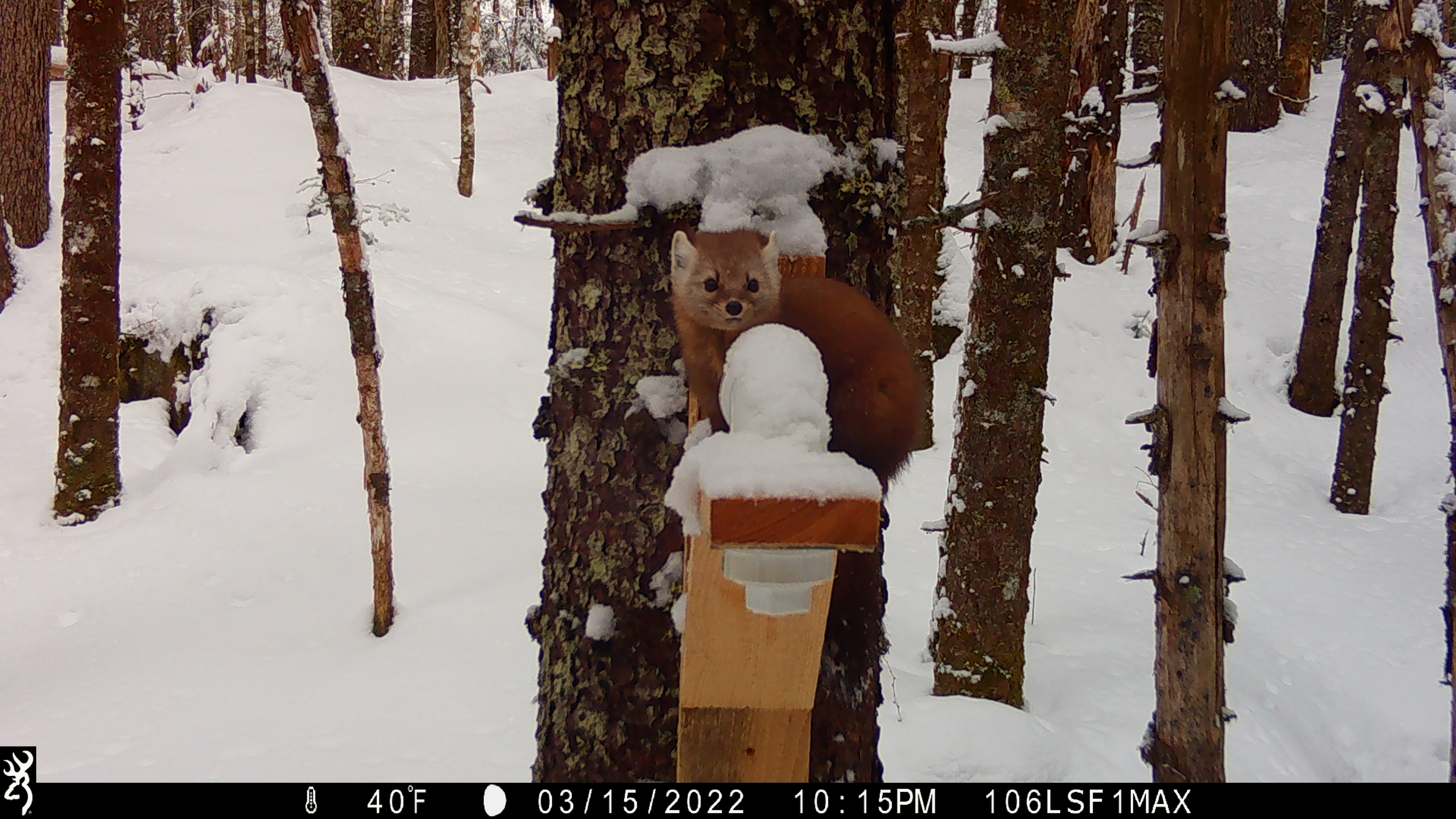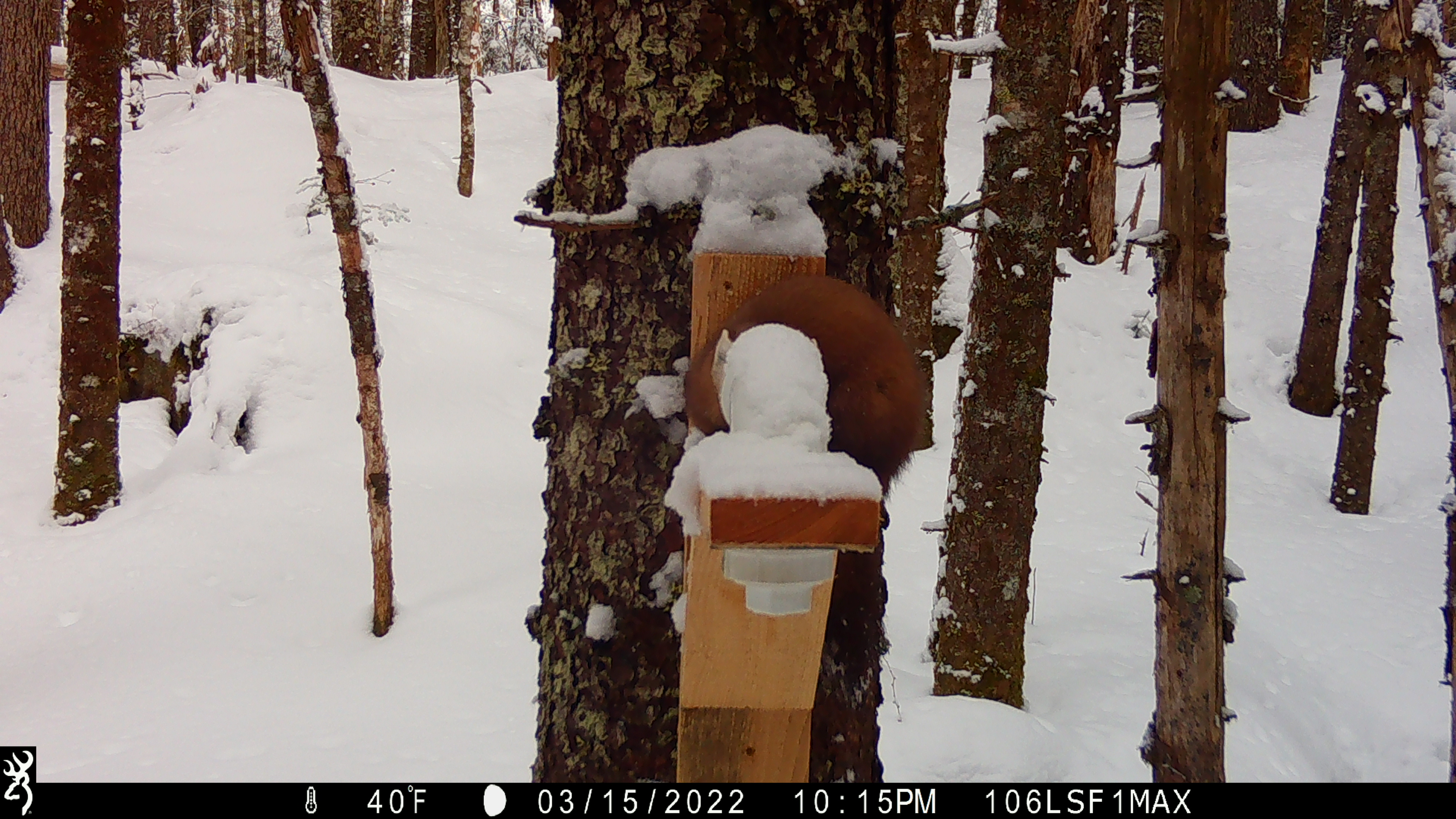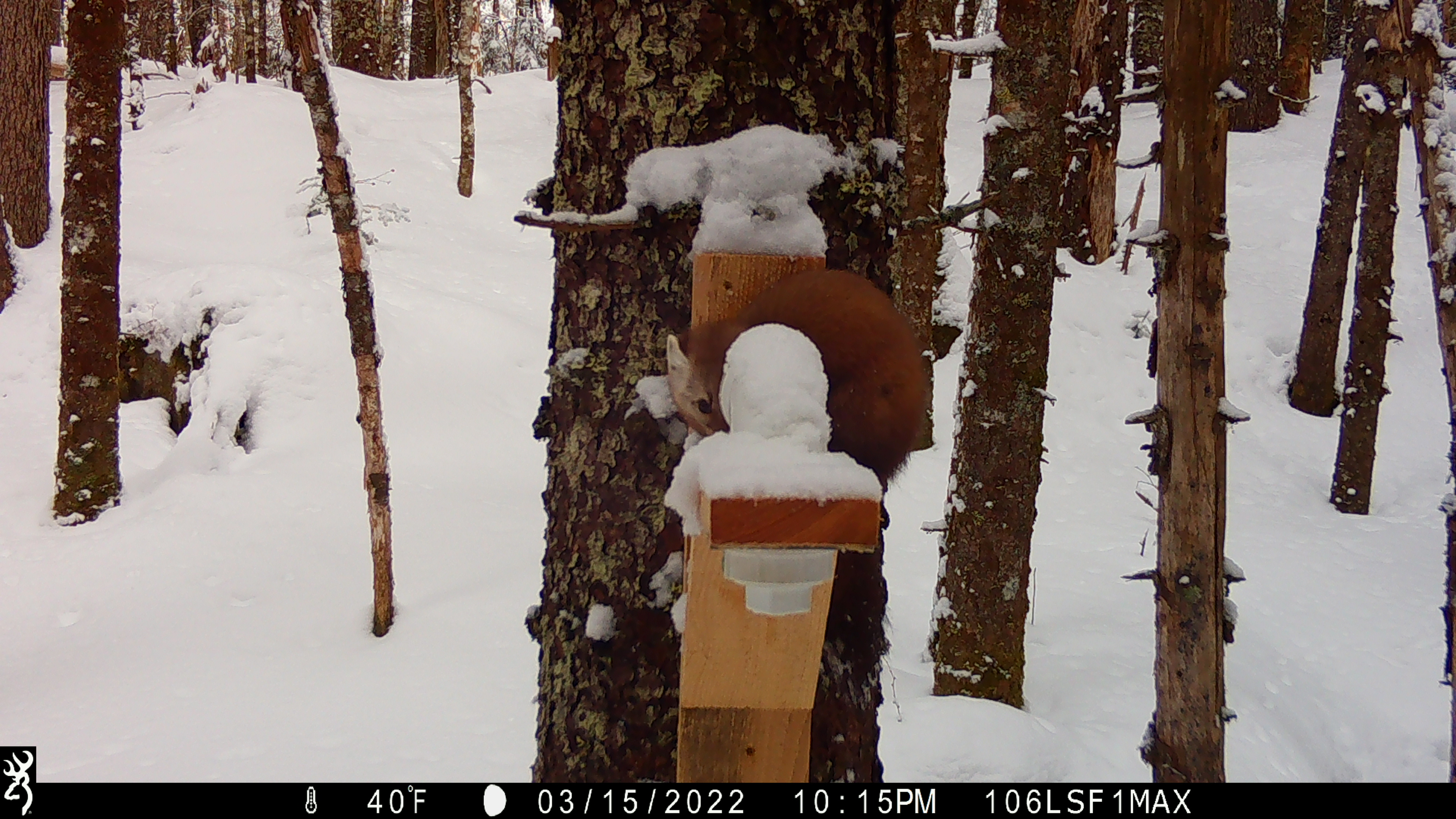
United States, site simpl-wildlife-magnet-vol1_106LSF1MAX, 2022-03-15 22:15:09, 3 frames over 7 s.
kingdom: Animalia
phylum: Chordata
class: Mammalia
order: Carnivora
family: Mustelidae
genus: Martes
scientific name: Martes americana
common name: american marten